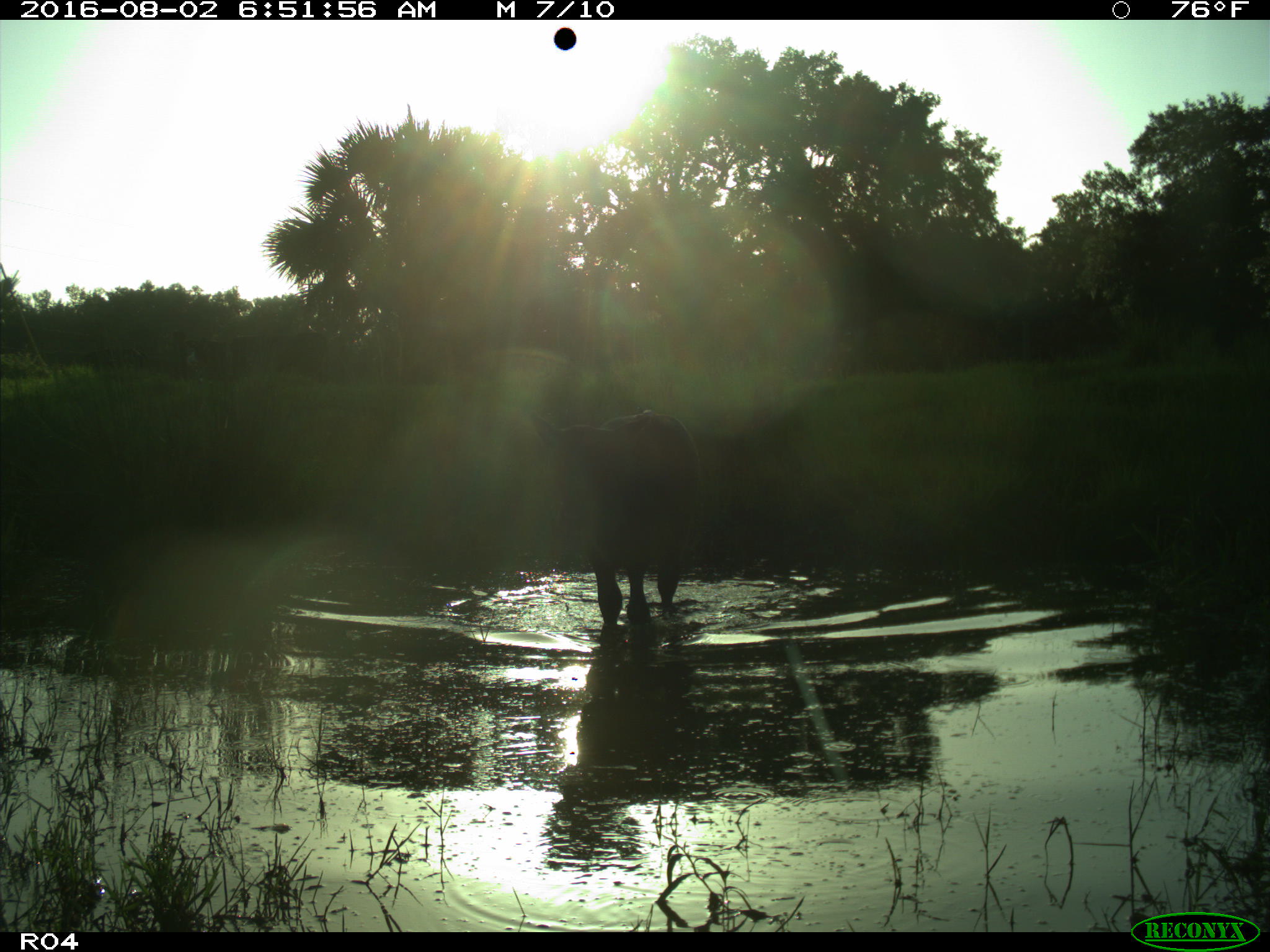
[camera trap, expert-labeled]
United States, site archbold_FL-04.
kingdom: Animalia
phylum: Chordata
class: Mammalia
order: Artiodactyla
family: Bovidae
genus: Bos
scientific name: Bos taurus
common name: domestic cow